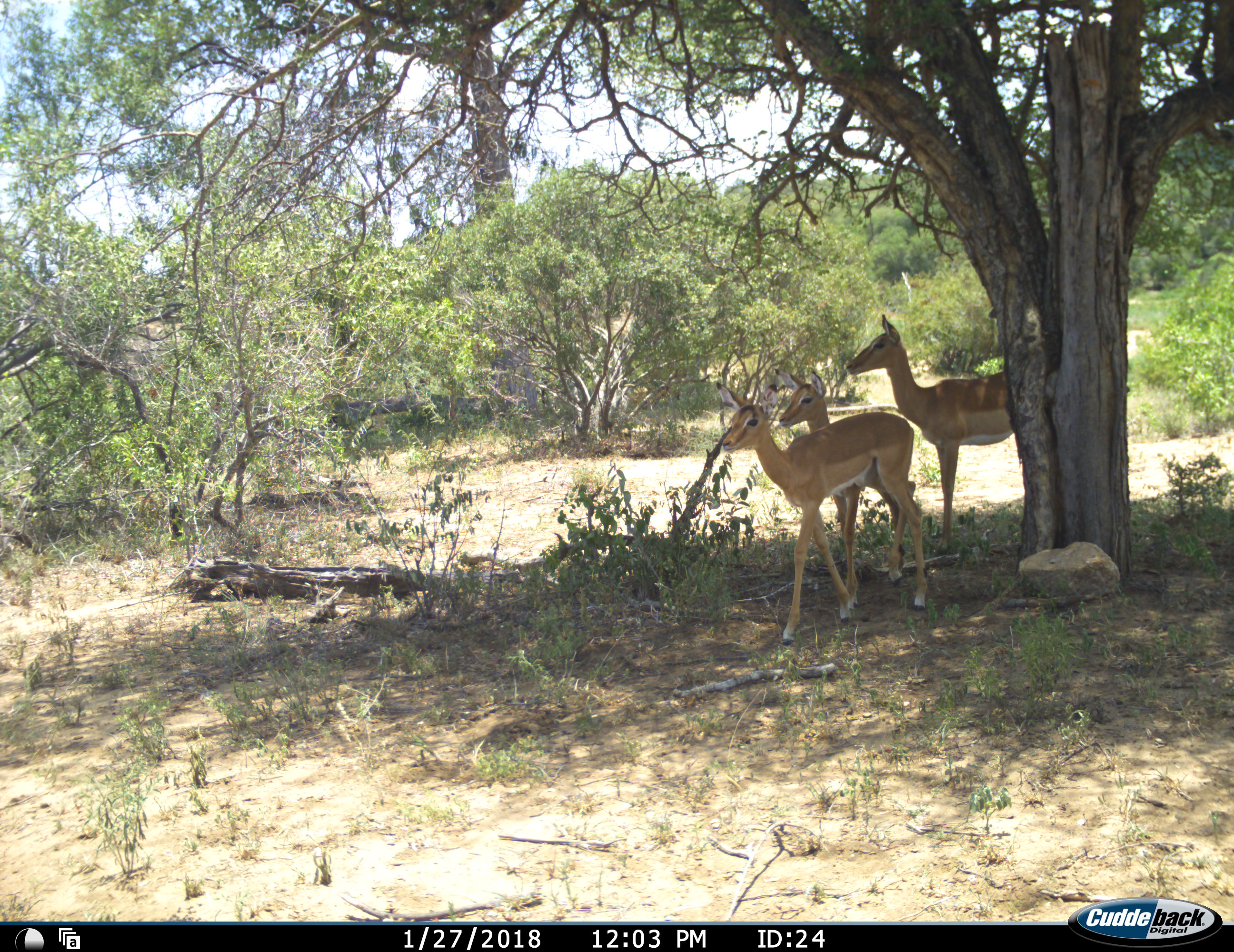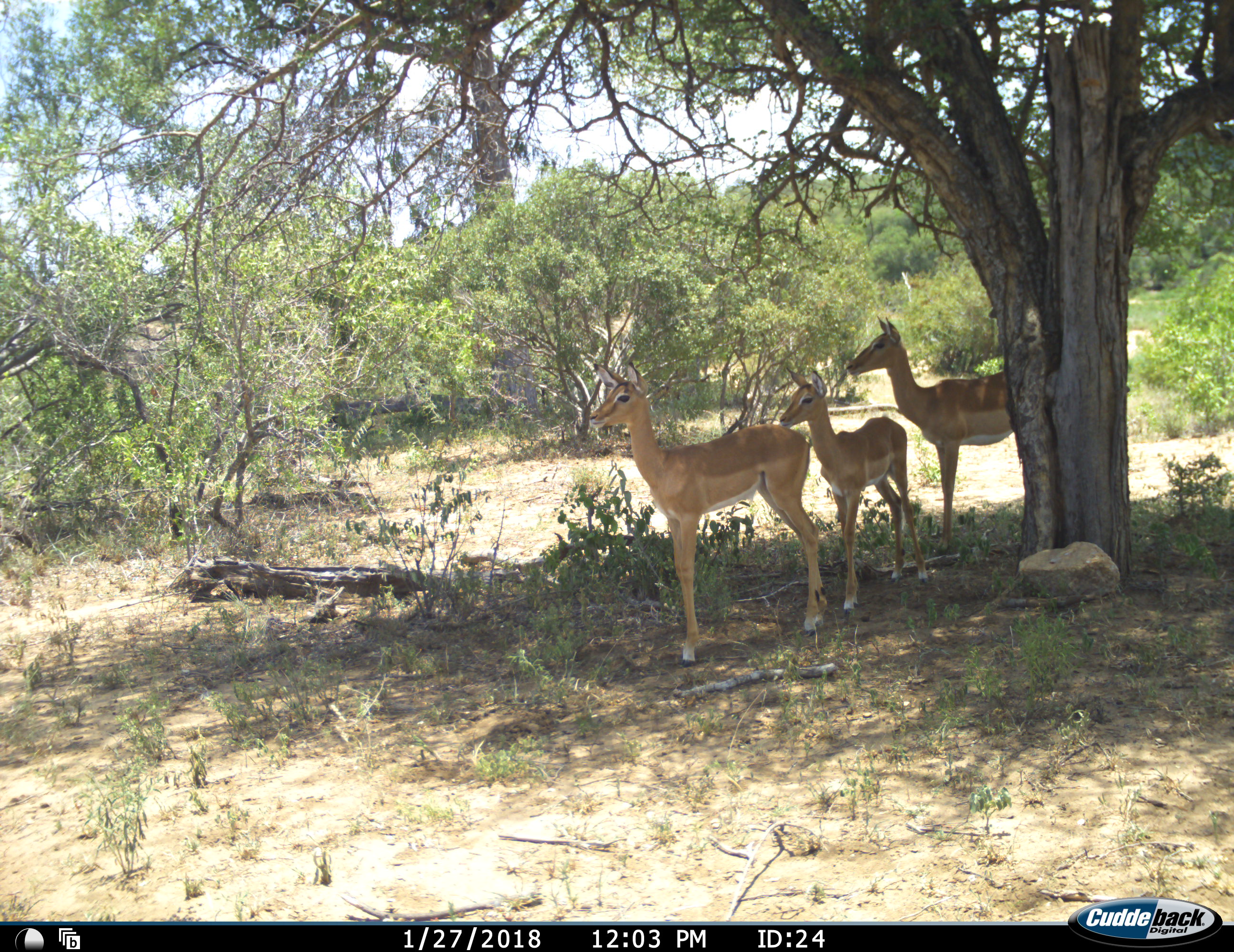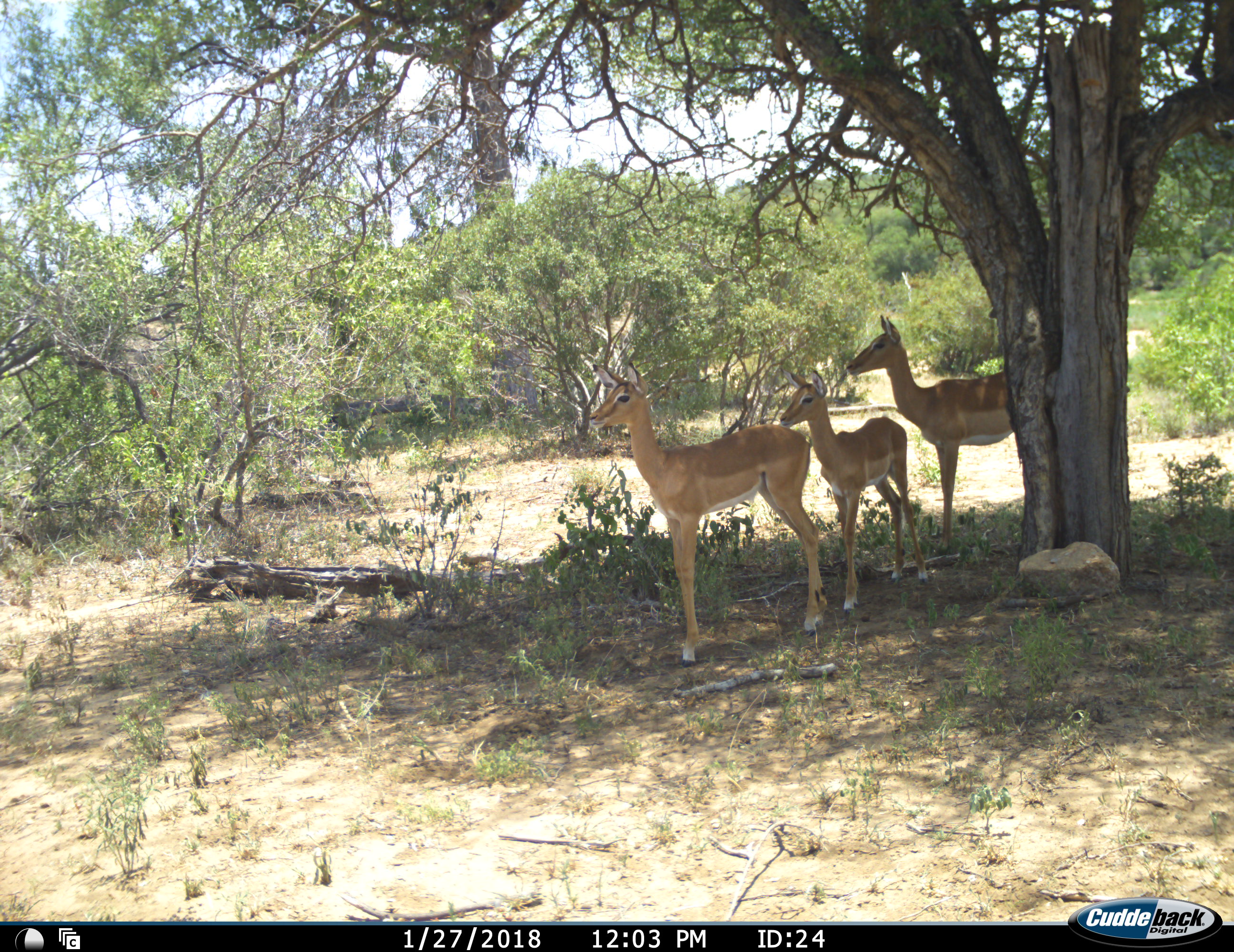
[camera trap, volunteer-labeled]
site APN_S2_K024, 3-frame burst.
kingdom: Animalia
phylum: Chordata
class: Mammalia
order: Artiodactyla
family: Bovidae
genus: Aepyceros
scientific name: Aepyceros melampus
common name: impala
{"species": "impala (Aepyceros melampus)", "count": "3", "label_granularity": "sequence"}